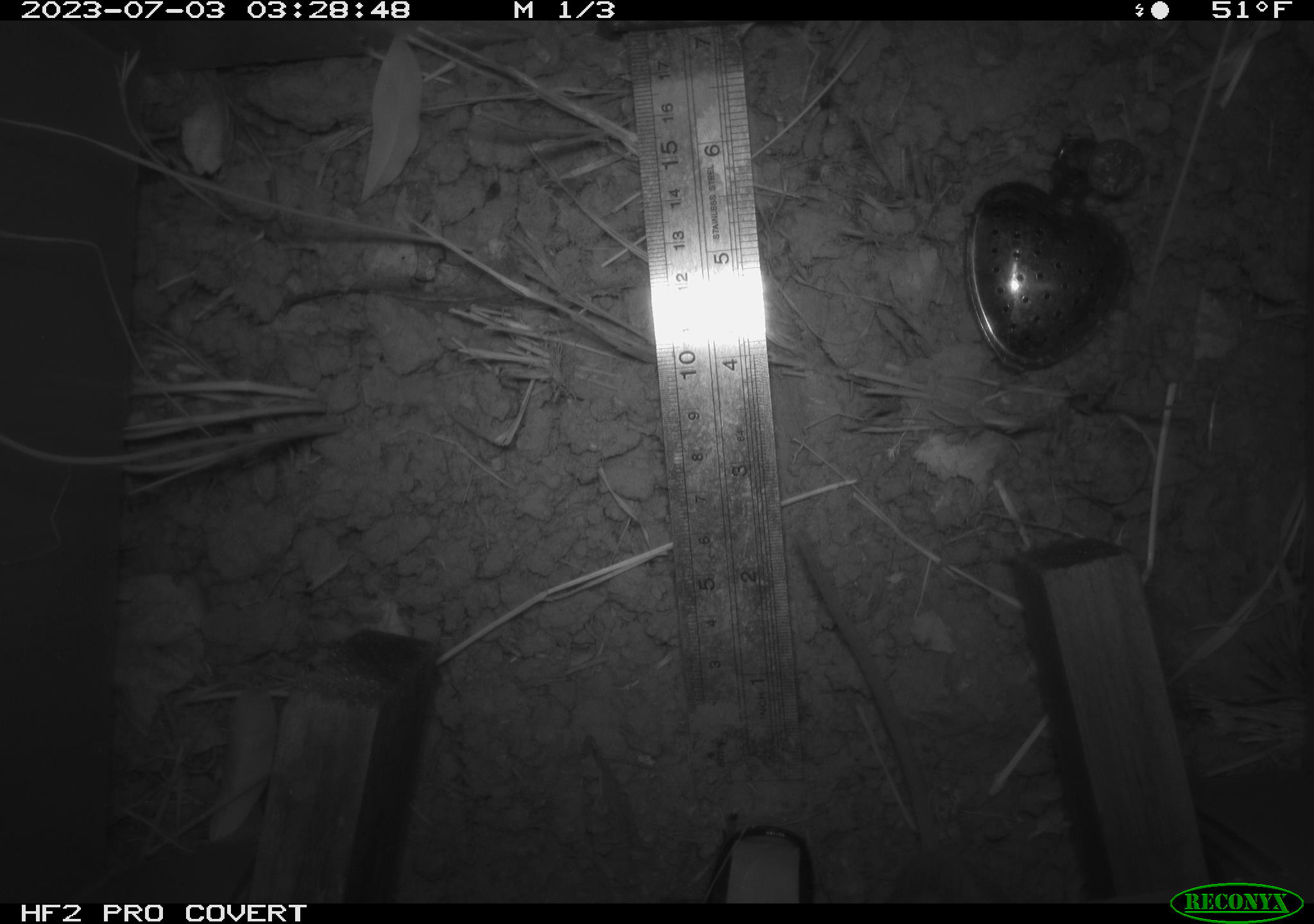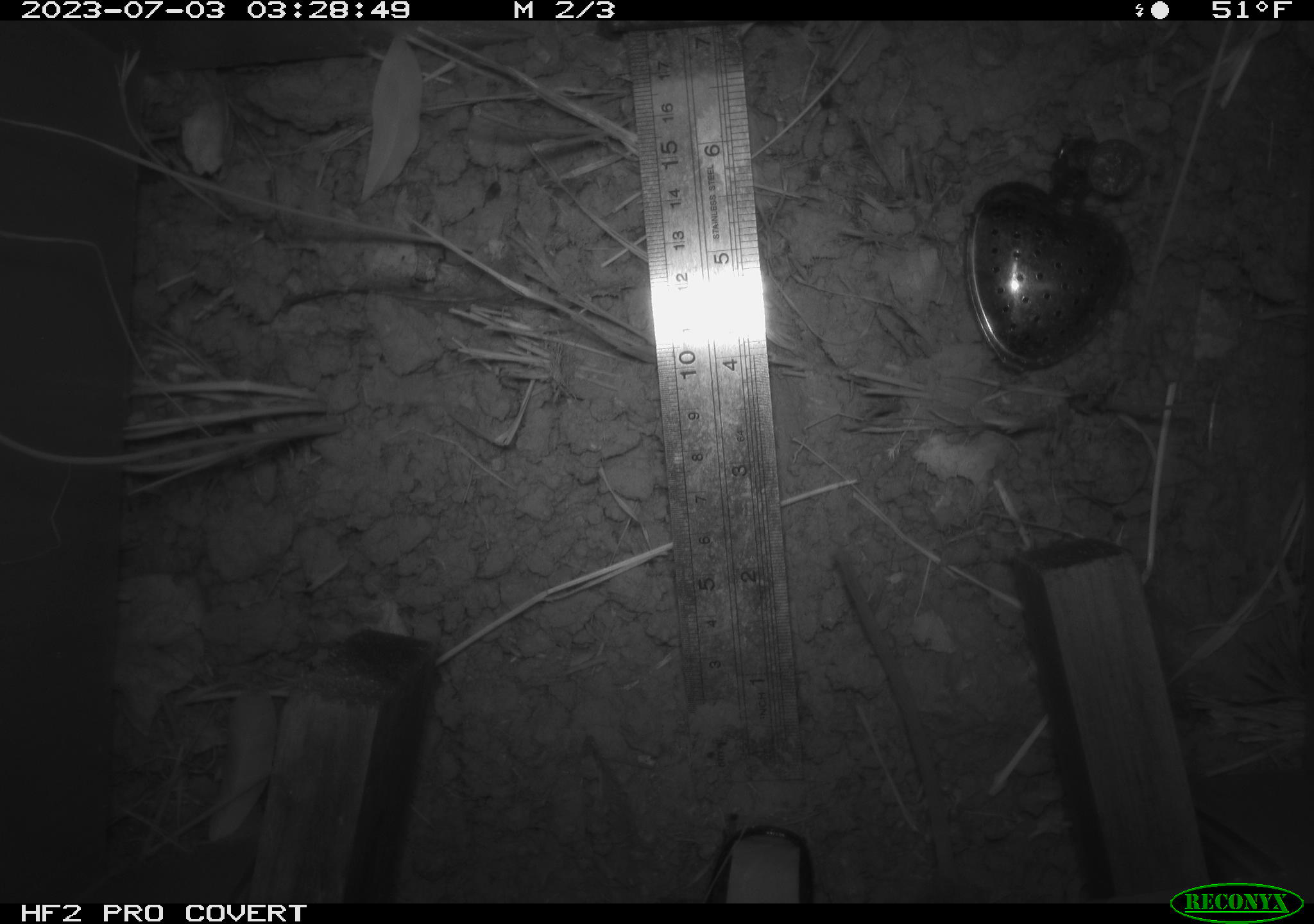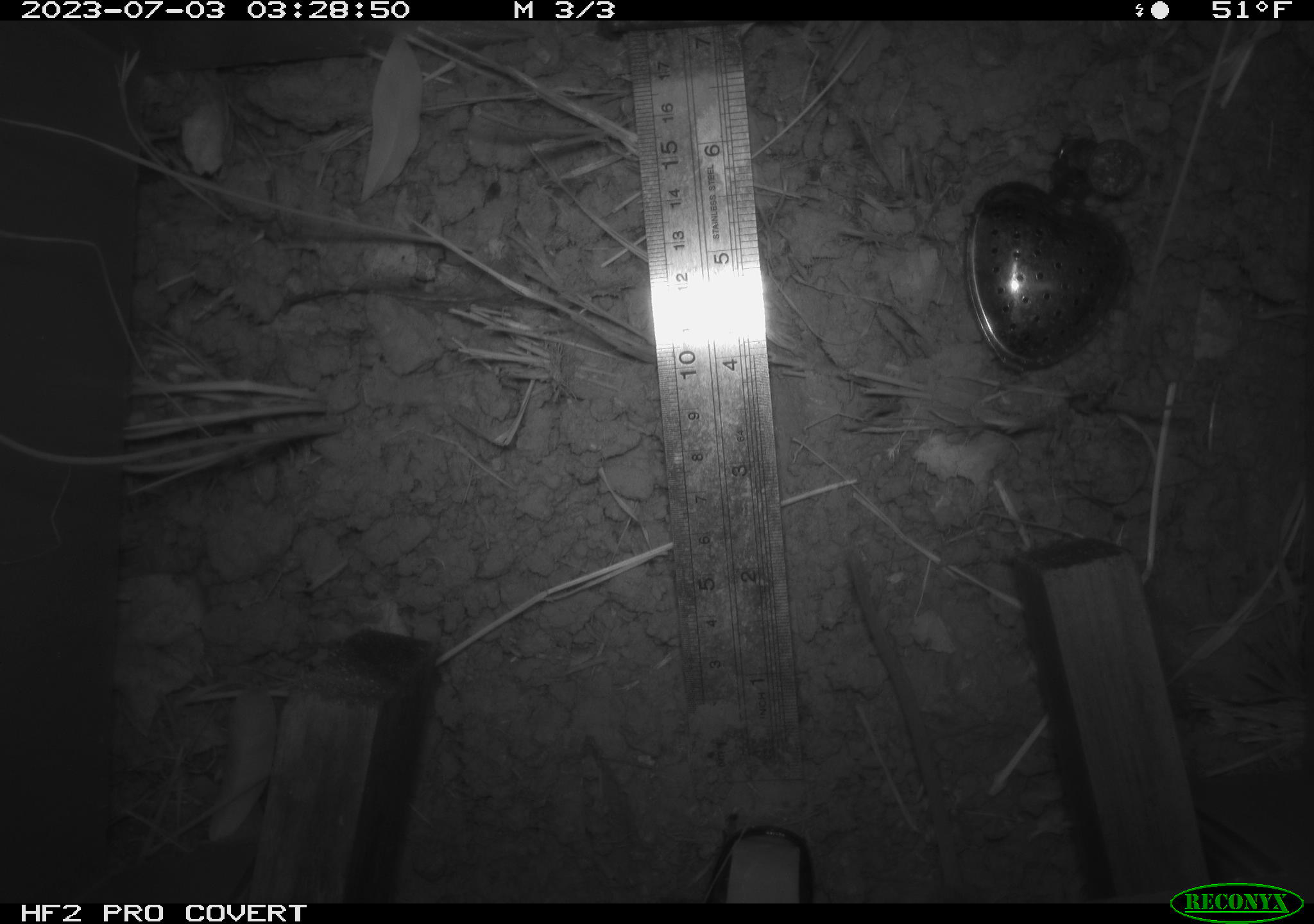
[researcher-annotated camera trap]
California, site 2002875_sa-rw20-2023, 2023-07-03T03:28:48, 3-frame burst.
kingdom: Animalia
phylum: Chordata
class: Mammalia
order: Rodentia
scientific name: Rodentia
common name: rodent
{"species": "rodent (Rodentia)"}